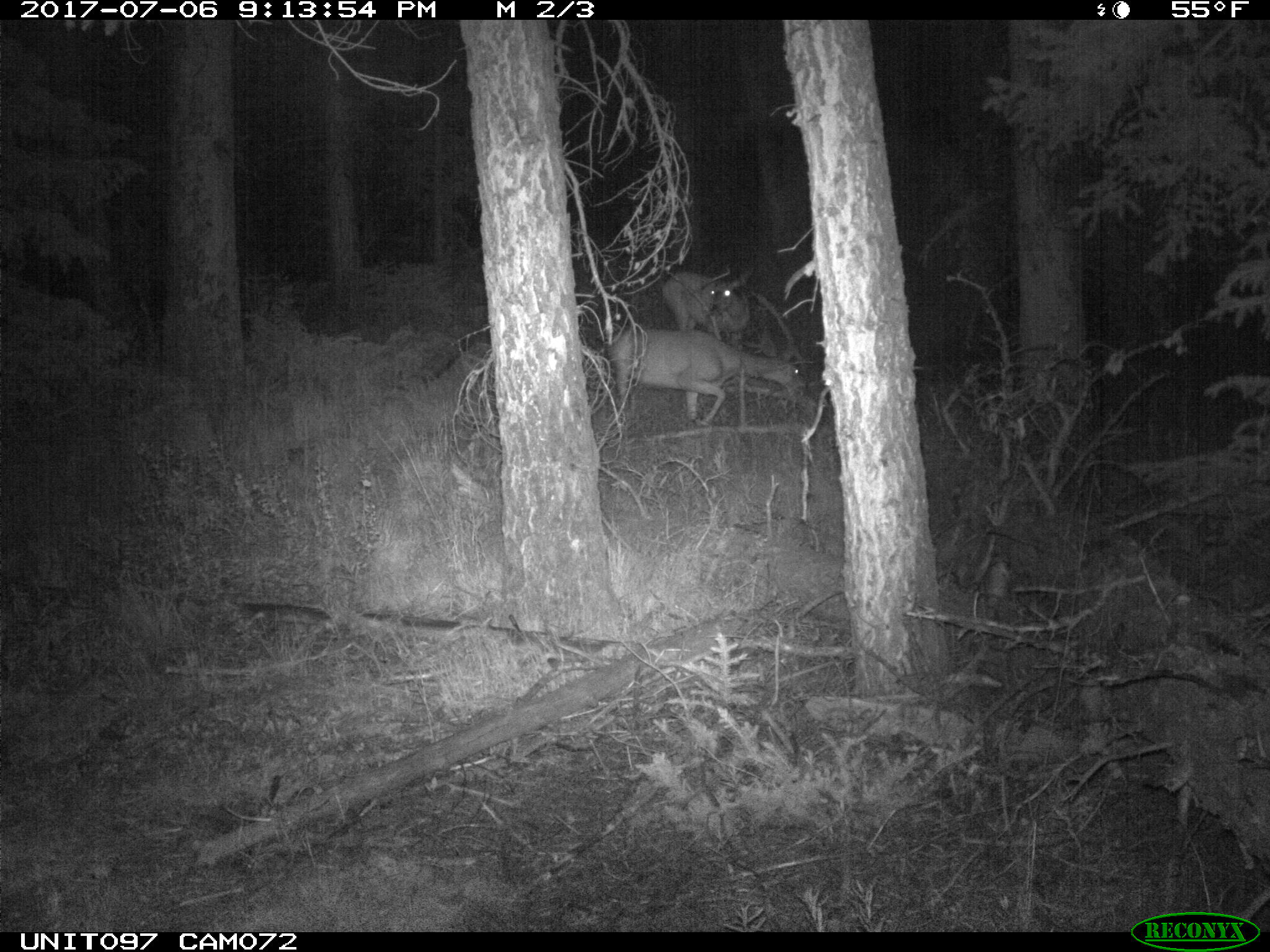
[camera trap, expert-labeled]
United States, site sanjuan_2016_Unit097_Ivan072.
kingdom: Animalia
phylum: Chordata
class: Mammalia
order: Artiodactyla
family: Cervidae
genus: Odocoileus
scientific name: Odocoileus hemionus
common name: mule deer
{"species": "Odocoileus hemionus (mule deer)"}